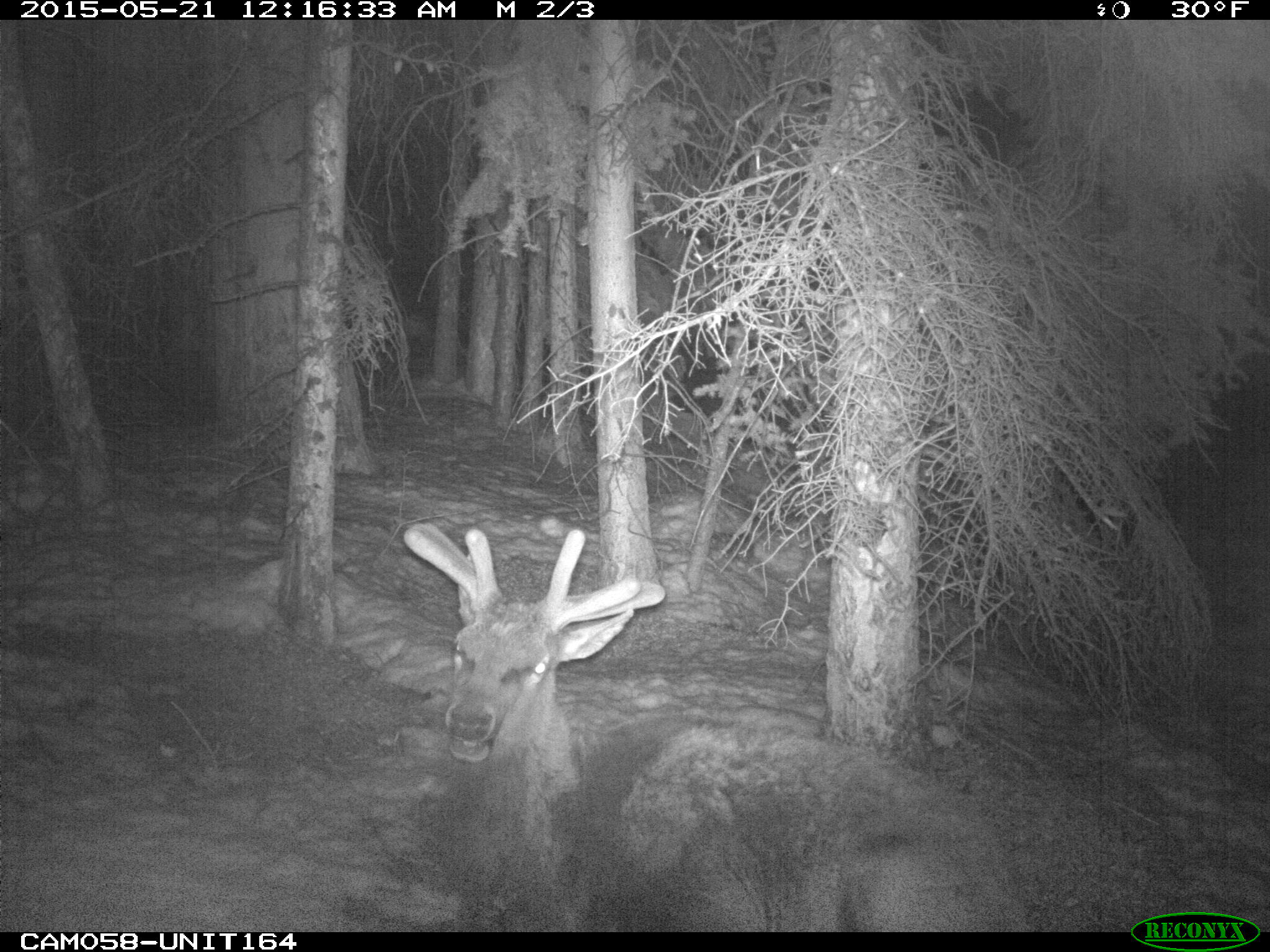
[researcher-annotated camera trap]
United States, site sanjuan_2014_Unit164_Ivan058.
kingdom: Animalia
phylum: Chordata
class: Mammalia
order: Artiodactyla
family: Cervidae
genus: Cervus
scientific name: Cervus elaphus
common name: red deer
Cervus elaphus (red deer).